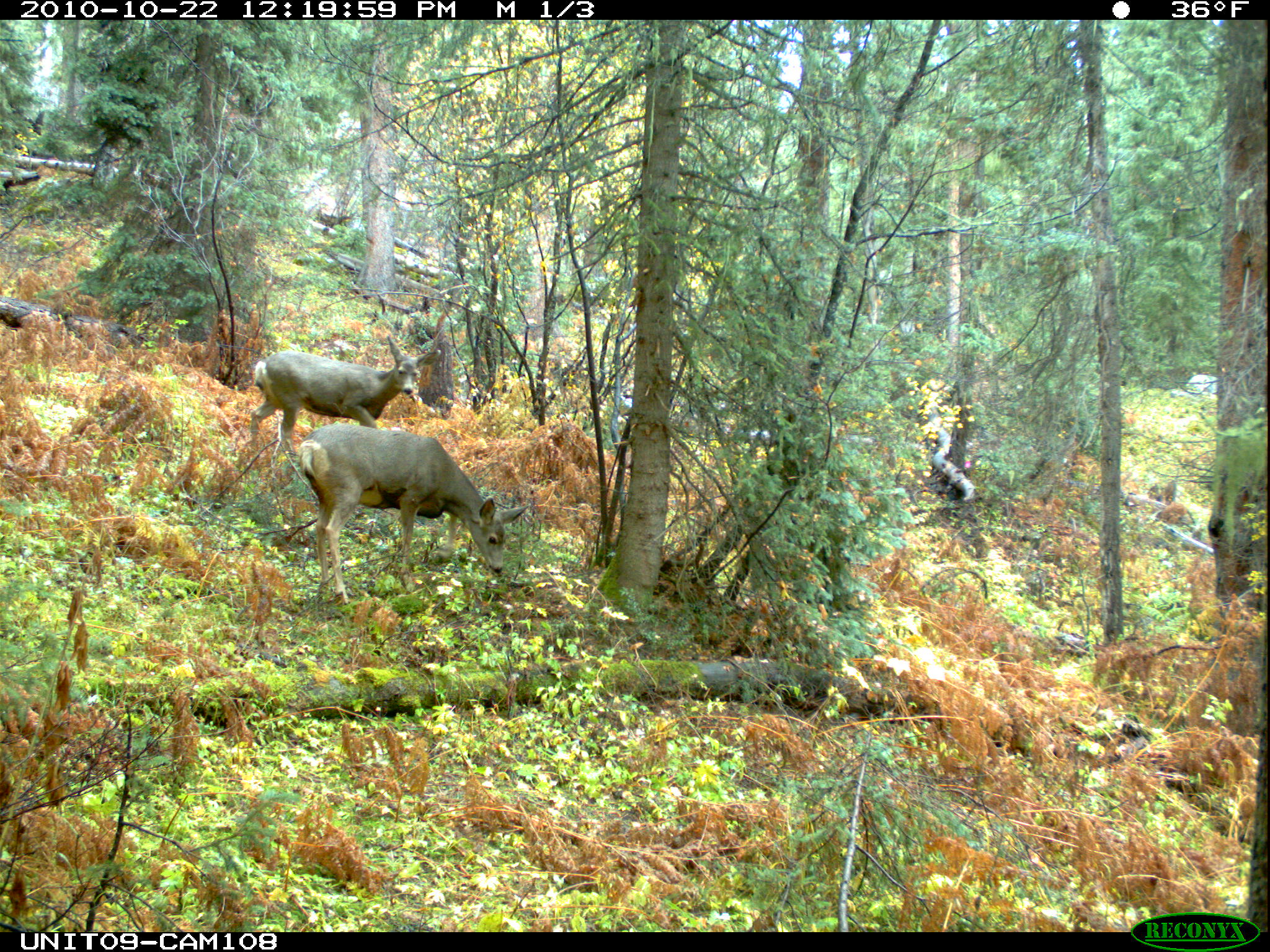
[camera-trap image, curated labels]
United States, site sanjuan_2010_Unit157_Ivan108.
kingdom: Animalia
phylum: Chordata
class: Mammalia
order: Artiodactyla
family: Cervidae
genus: Odocoileus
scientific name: Odocoileus hemionus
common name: mule deer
Odocoileus hemionus (mule deer).